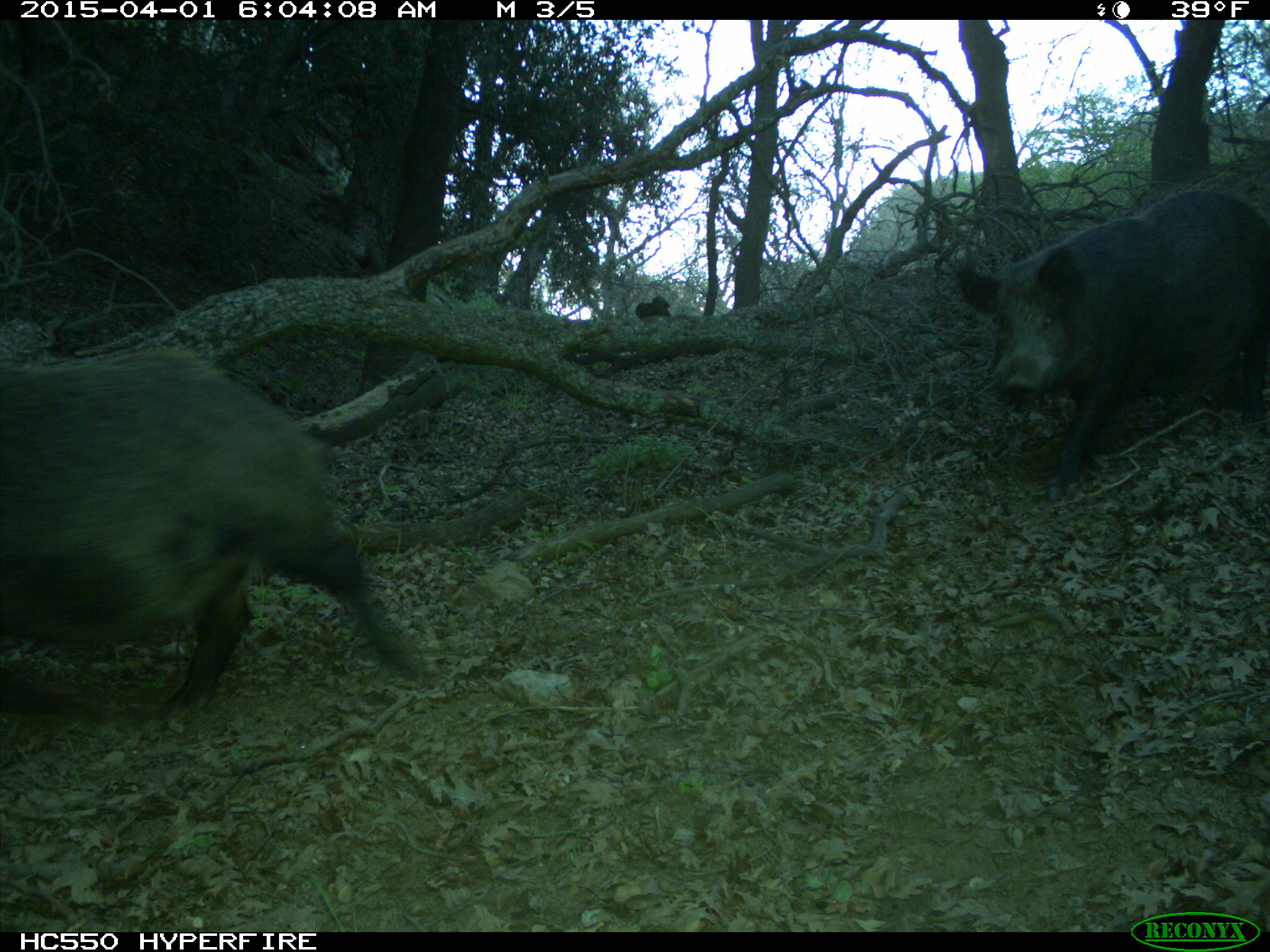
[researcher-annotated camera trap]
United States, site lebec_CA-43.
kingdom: Animalia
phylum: Chordata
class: Mammalia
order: Artiodactyla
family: Suidae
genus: Sus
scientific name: Sus scrofa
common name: wild boar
Sus scrofa (wild boar).